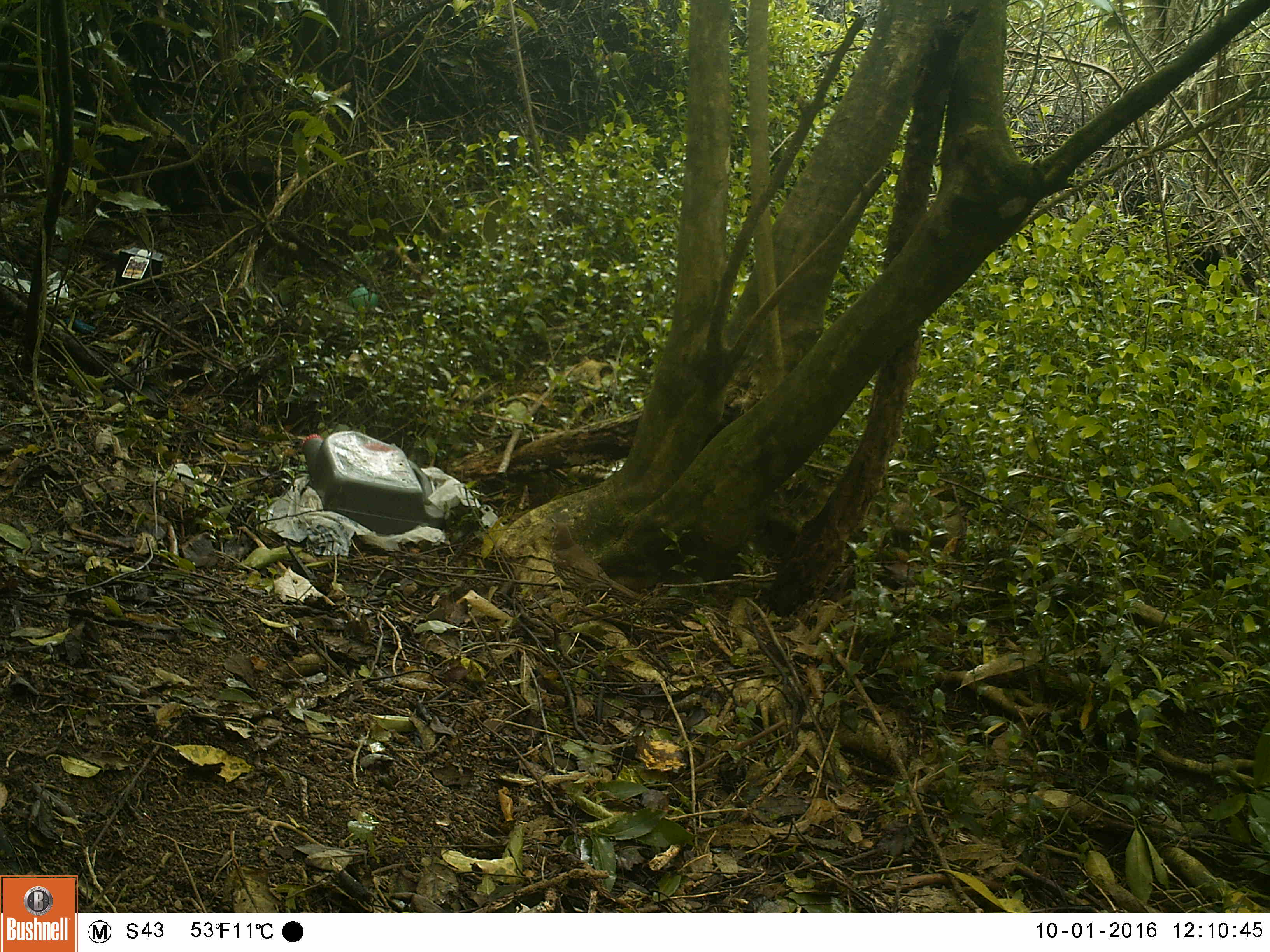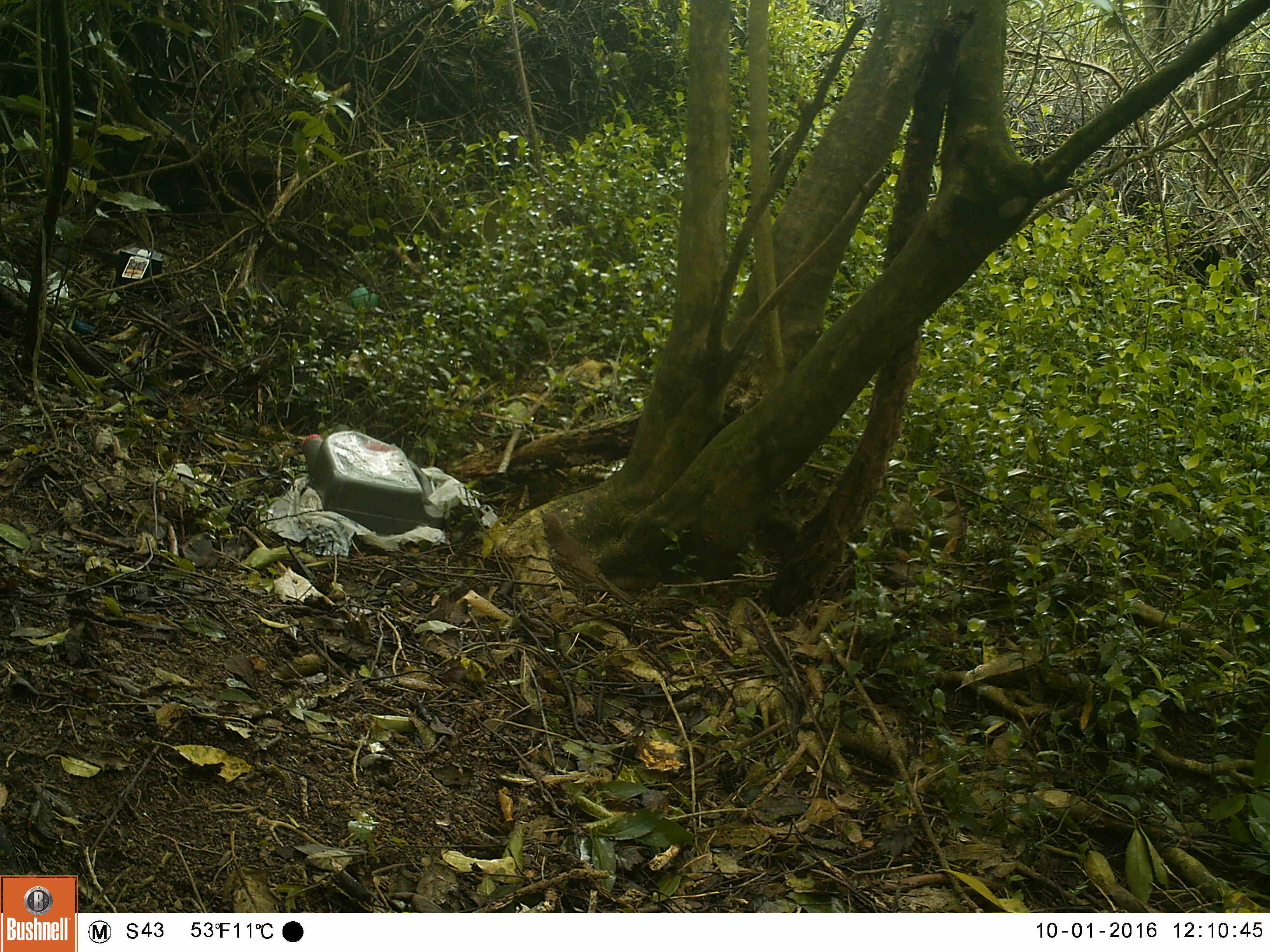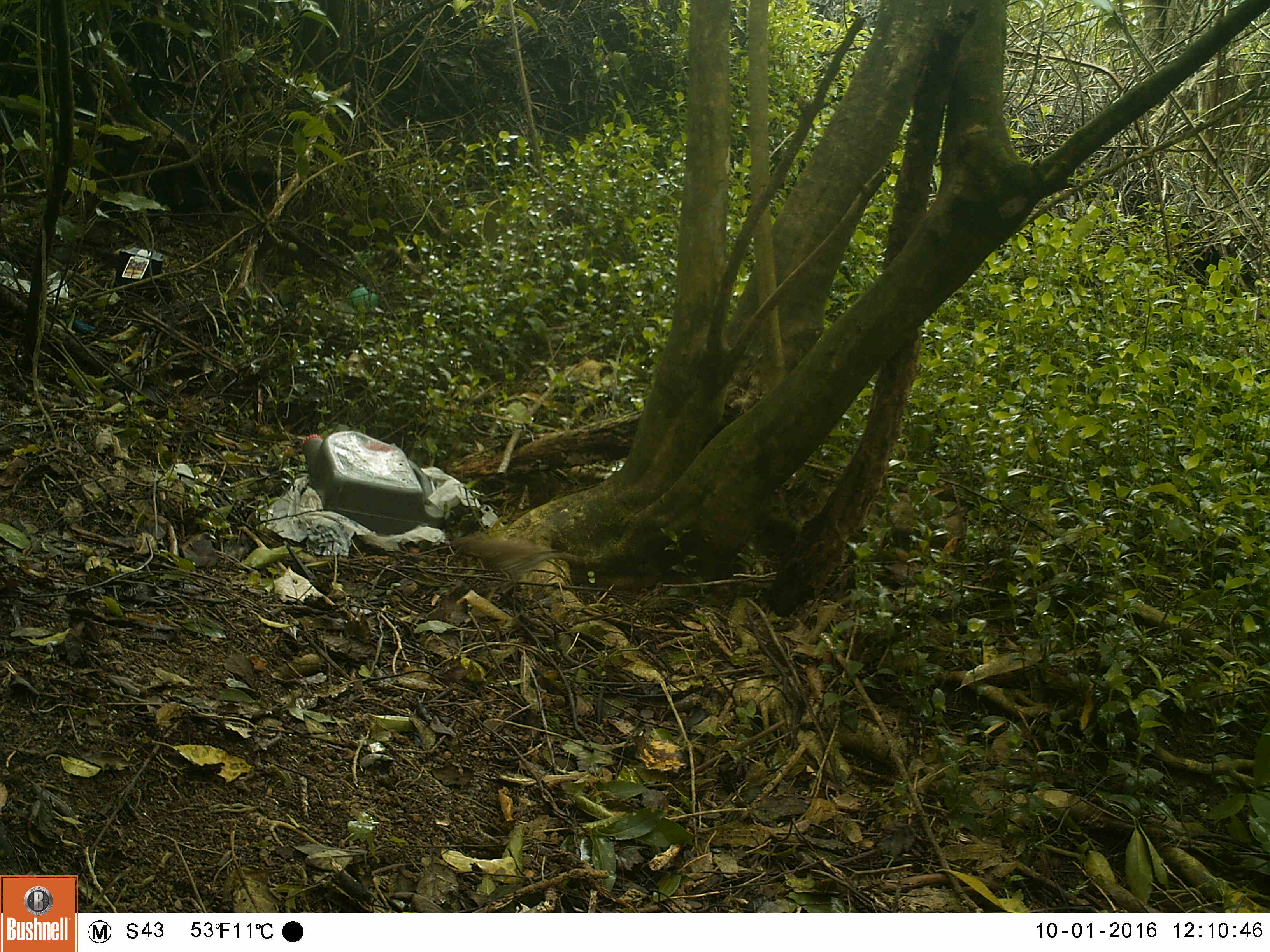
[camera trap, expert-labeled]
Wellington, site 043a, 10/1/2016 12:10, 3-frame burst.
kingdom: Animalia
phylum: Chordata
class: Aves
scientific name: Aves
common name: bird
Bird (Aves).